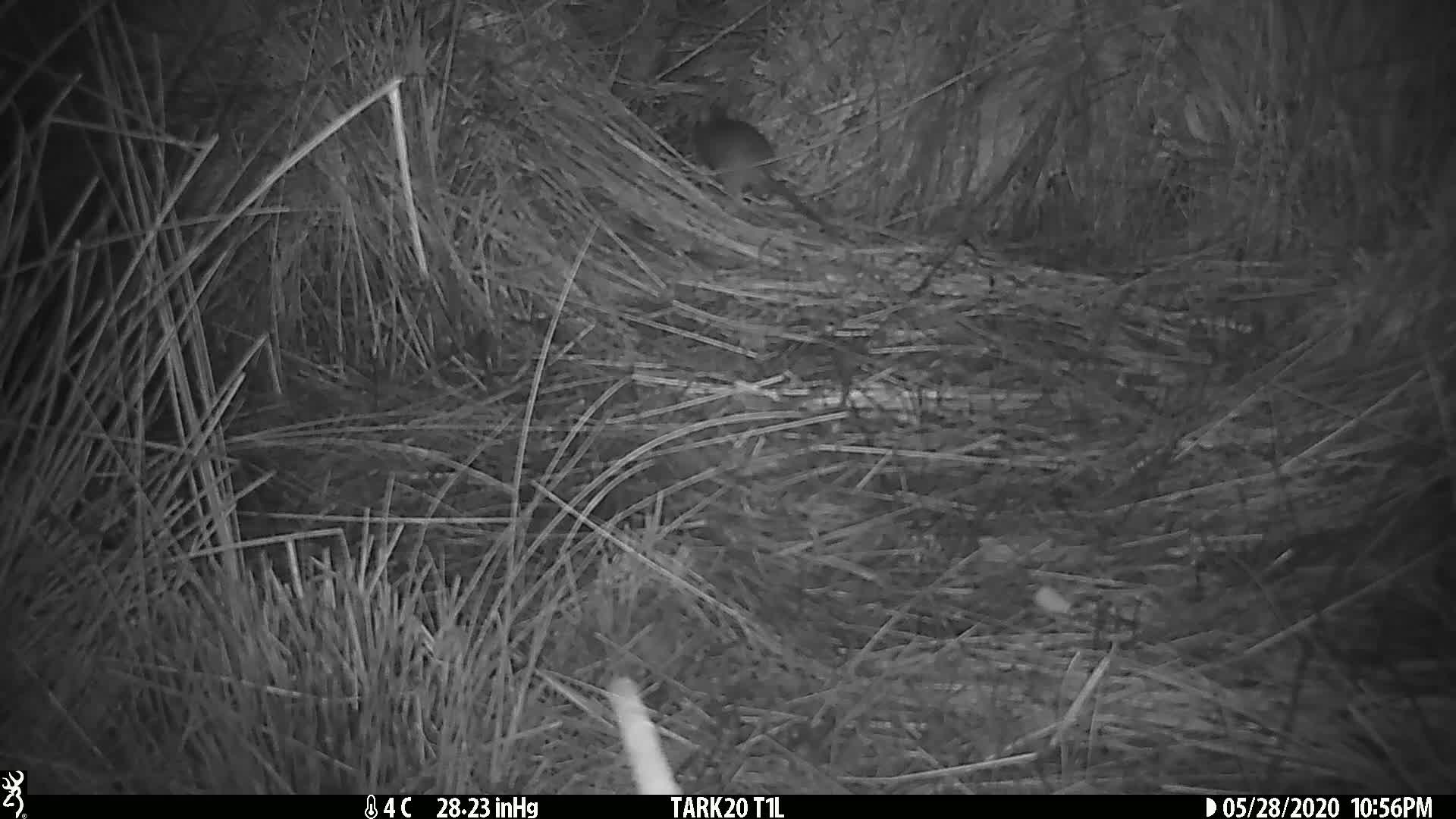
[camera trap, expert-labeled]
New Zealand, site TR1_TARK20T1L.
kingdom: Animalia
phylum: Chordata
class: Mammalia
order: Rodentia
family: Muridae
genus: Rattus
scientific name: Rattus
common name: rat